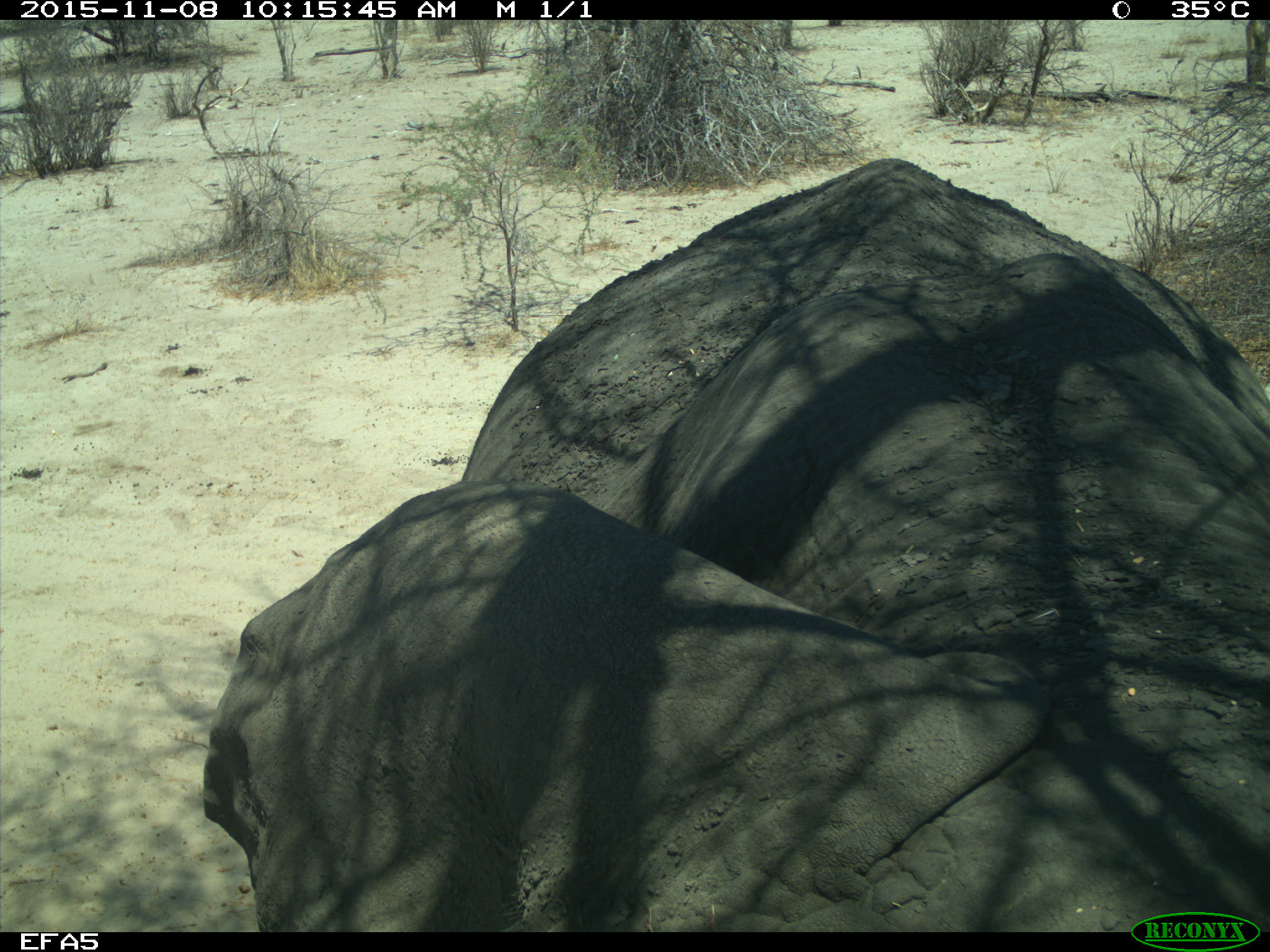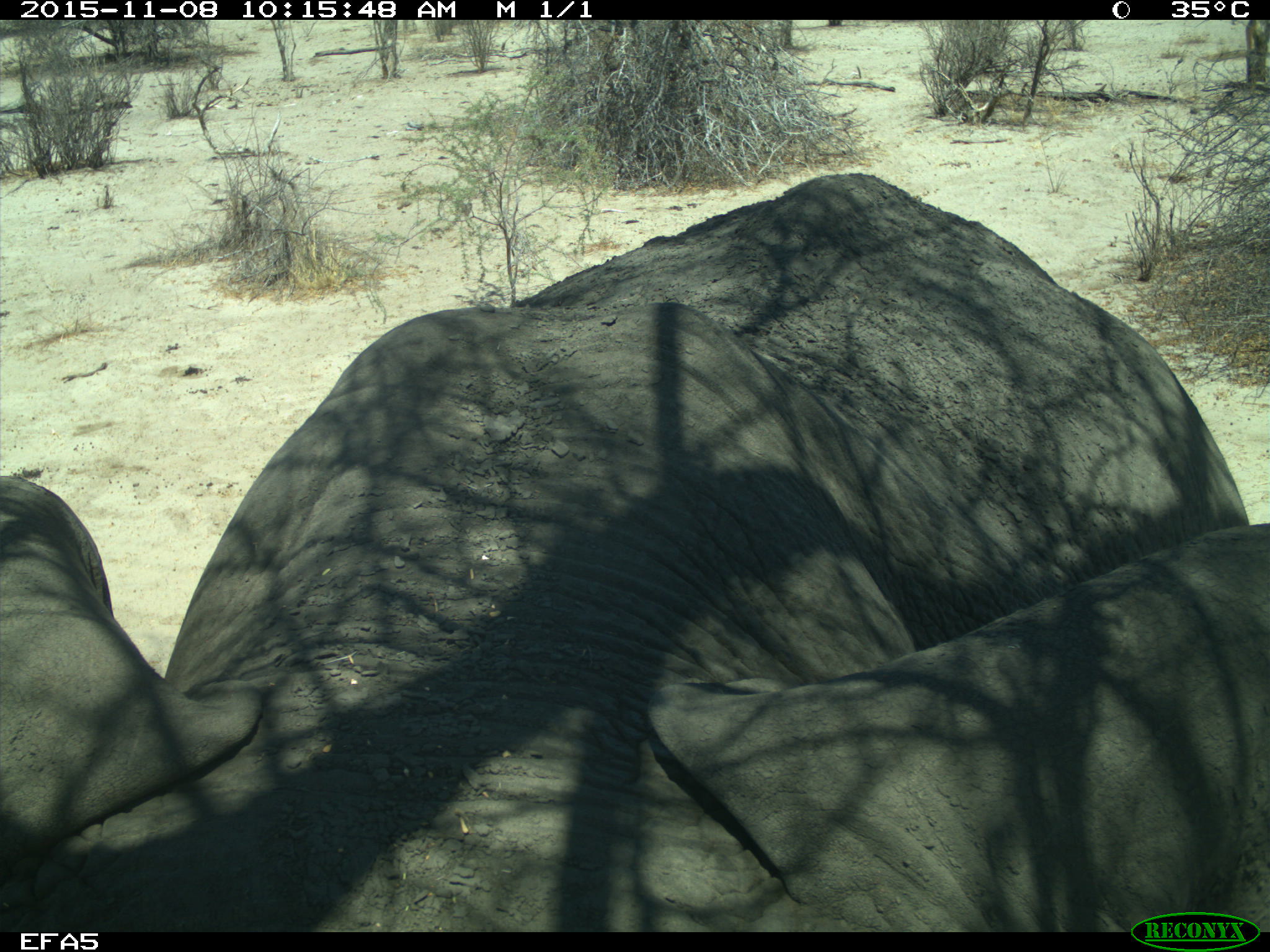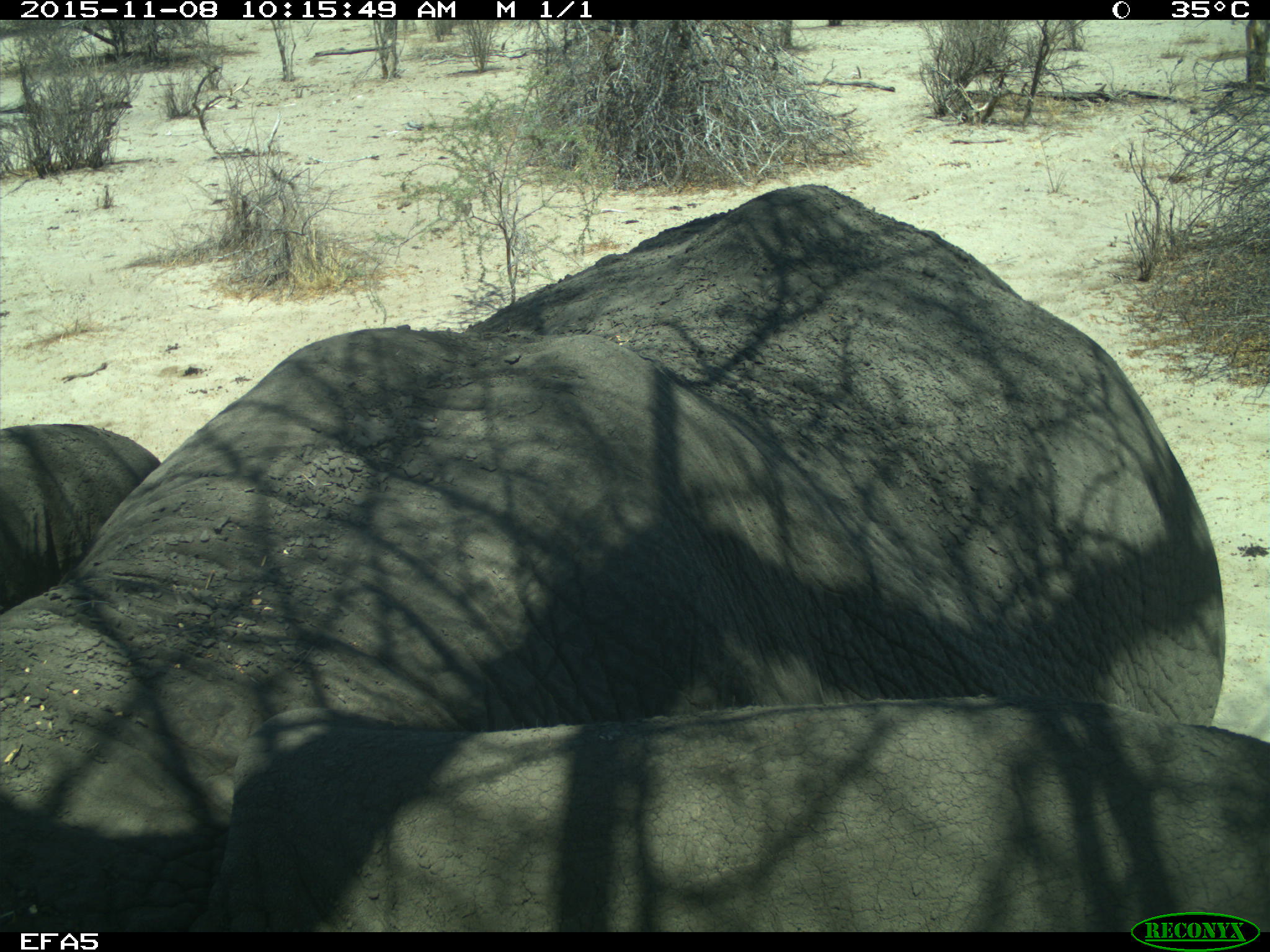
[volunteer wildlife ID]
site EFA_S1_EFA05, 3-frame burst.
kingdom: Animalia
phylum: Chordata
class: Mammalia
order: Proboscidea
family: Elephantidae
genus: Loxodonta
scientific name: Loxodonta africana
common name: african bush elephant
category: elephant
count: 1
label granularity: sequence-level